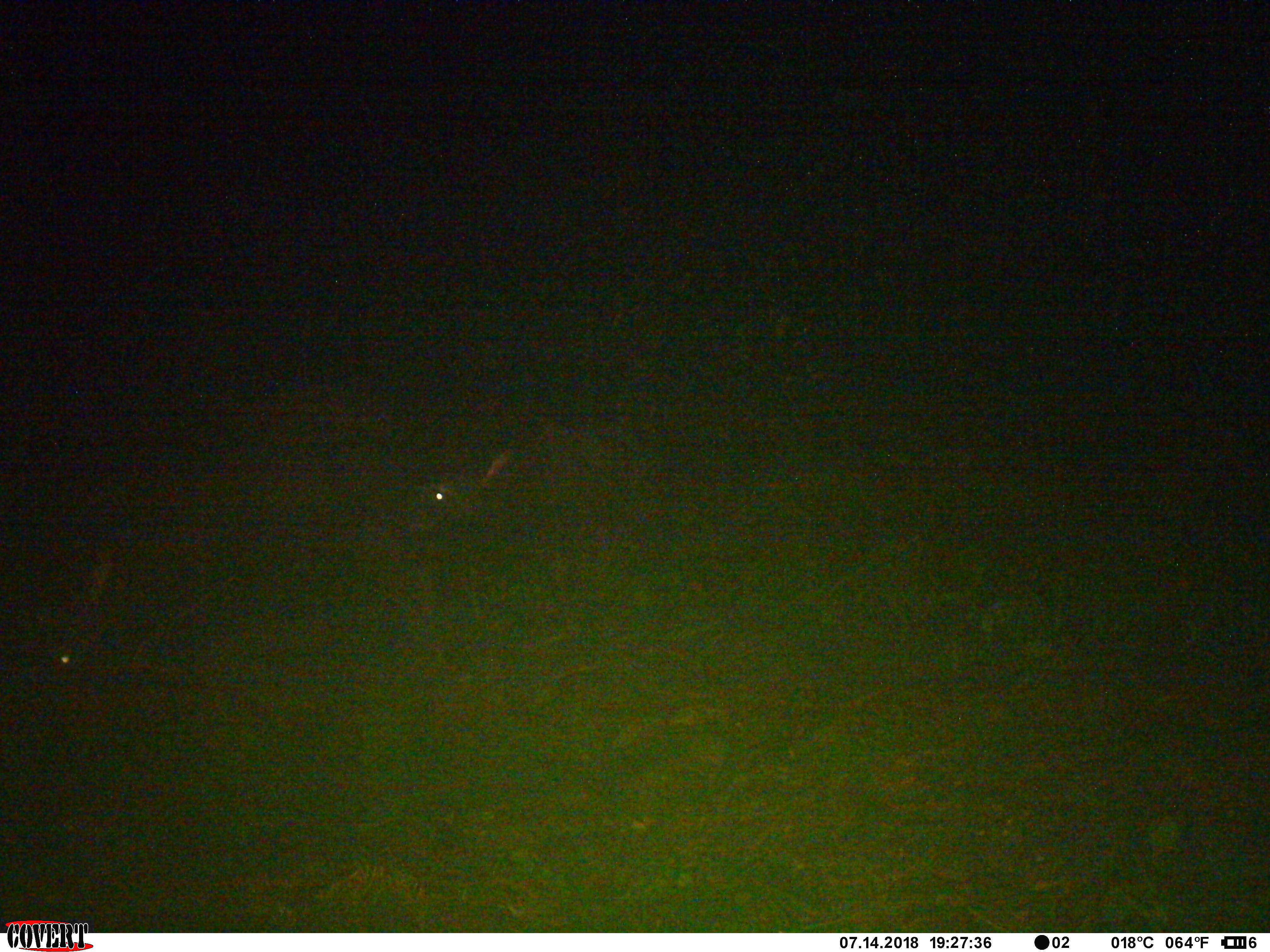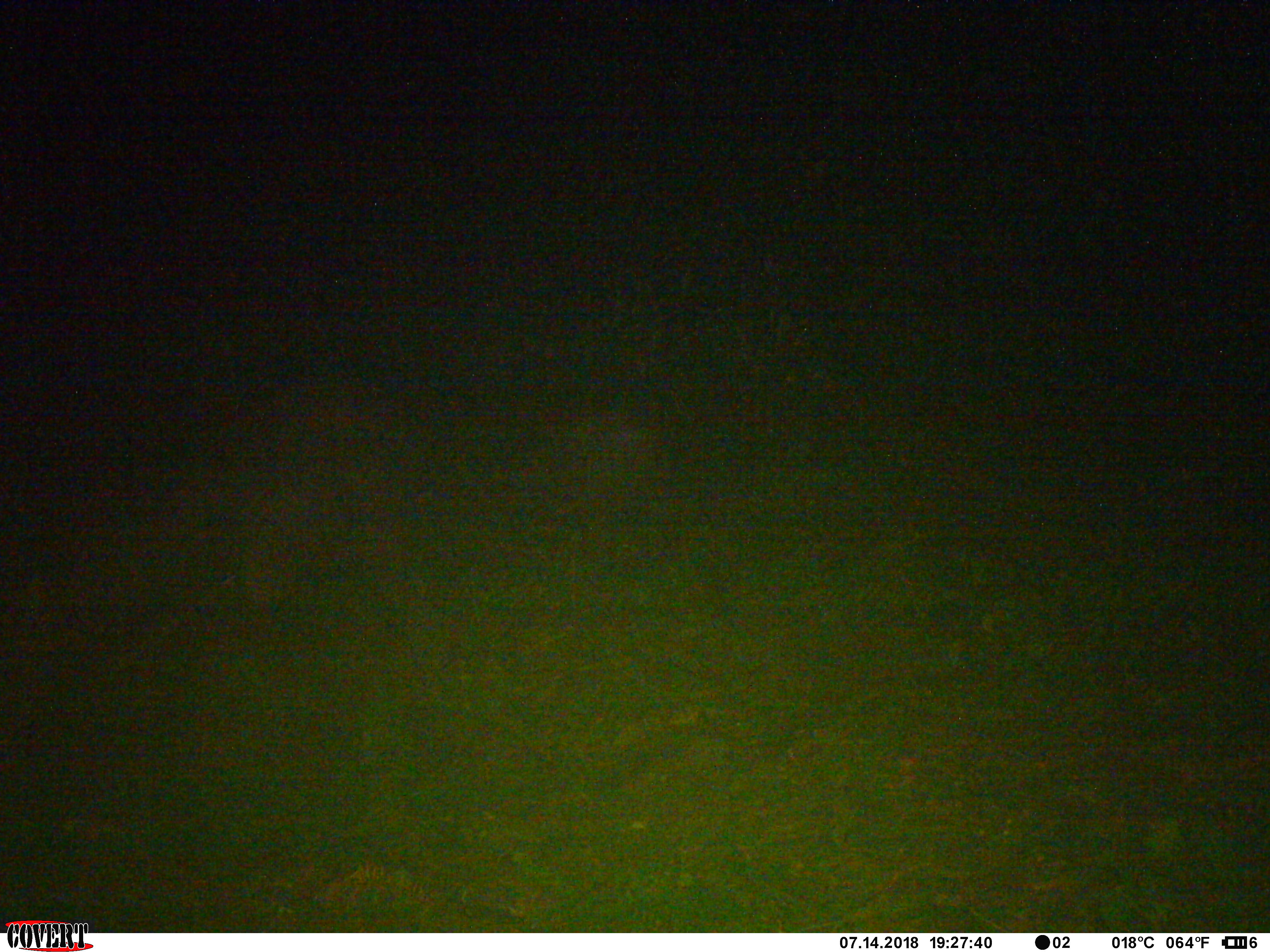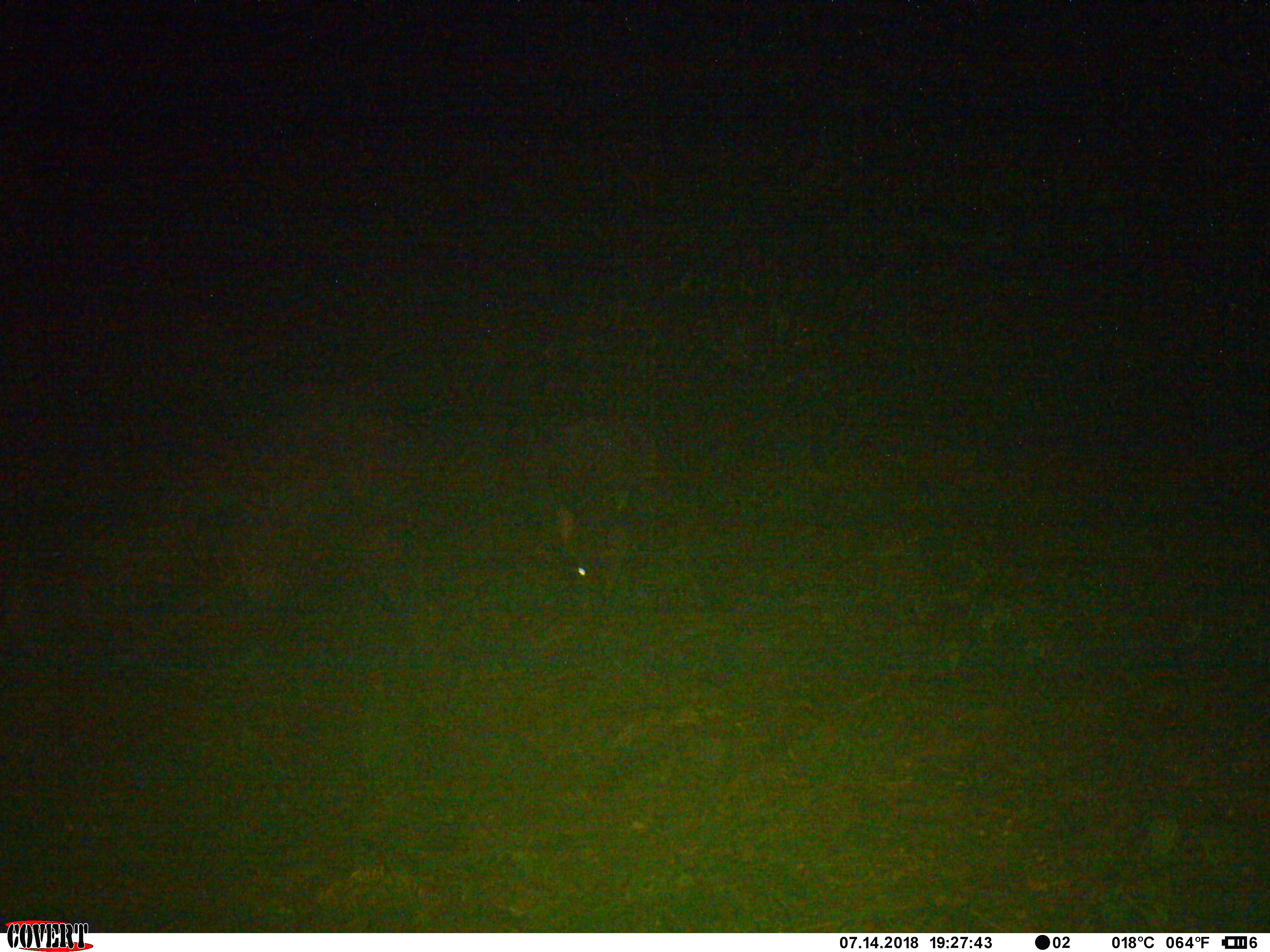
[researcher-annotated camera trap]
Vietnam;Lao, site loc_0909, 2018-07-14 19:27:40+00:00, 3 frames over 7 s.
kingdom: Animalia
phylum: Chordata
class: Mammalia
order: Artiodactyla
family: Bovidae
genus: Capricornis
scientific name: Capricornis sumatraensis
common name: chinese serow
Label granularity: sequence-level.